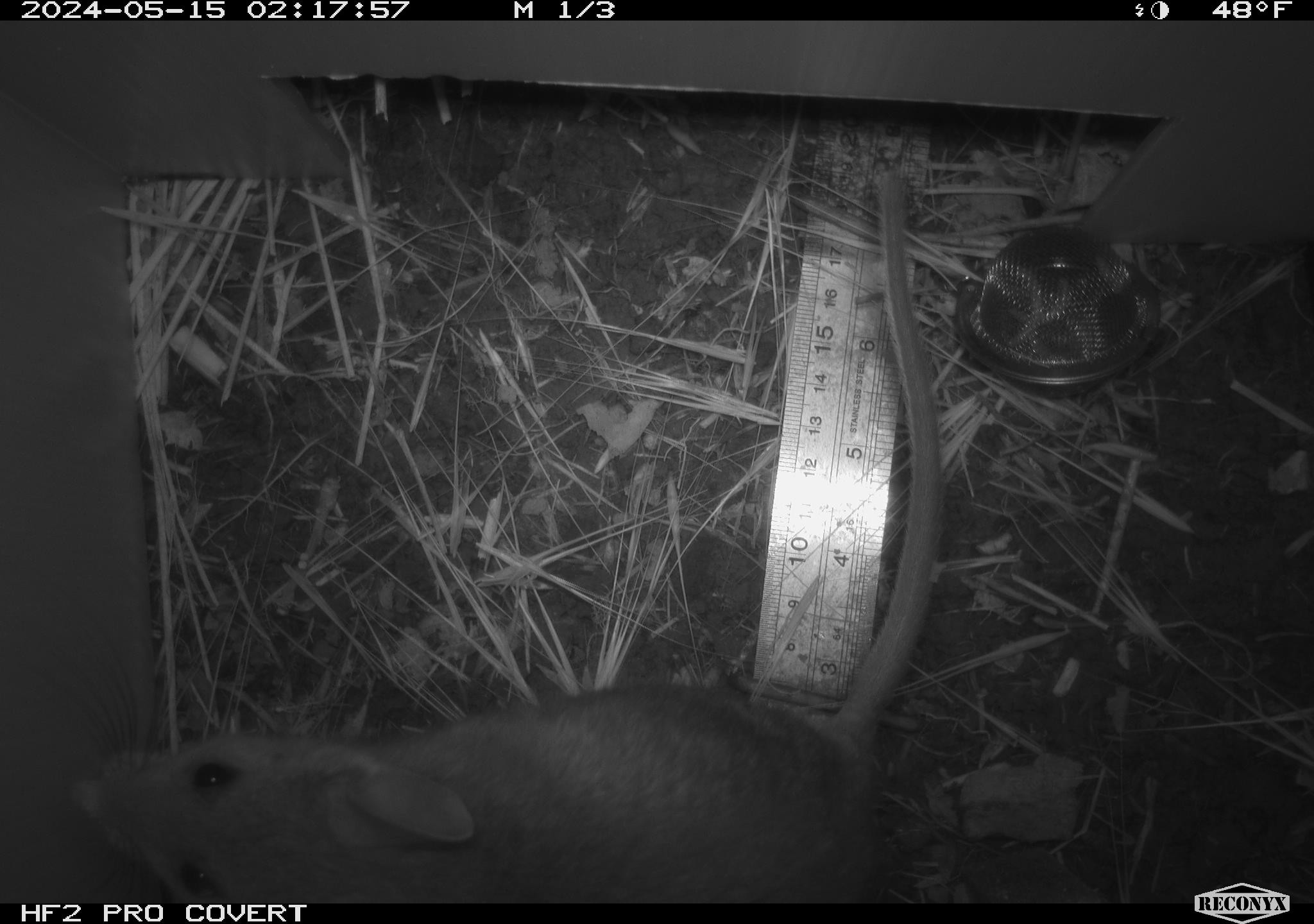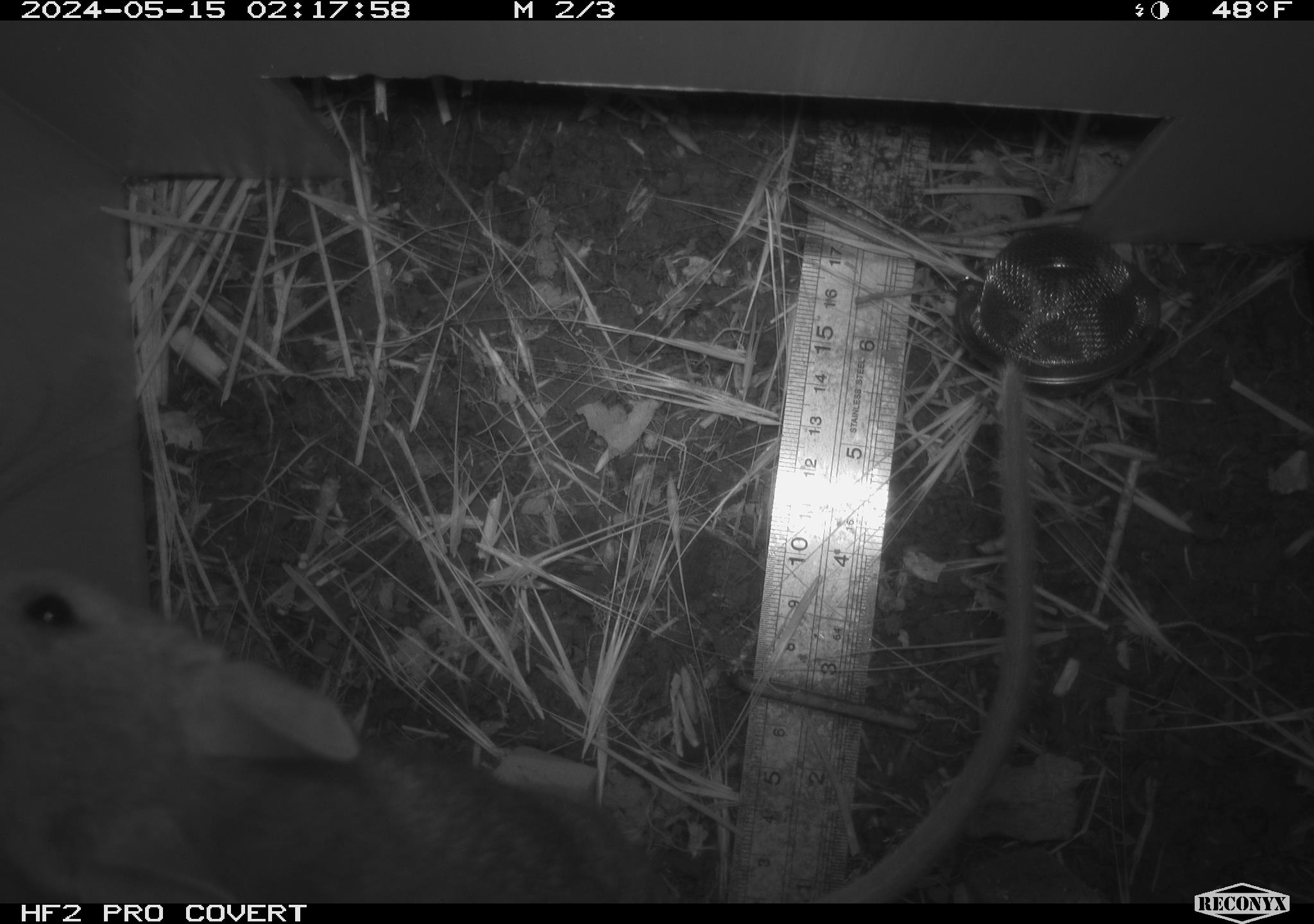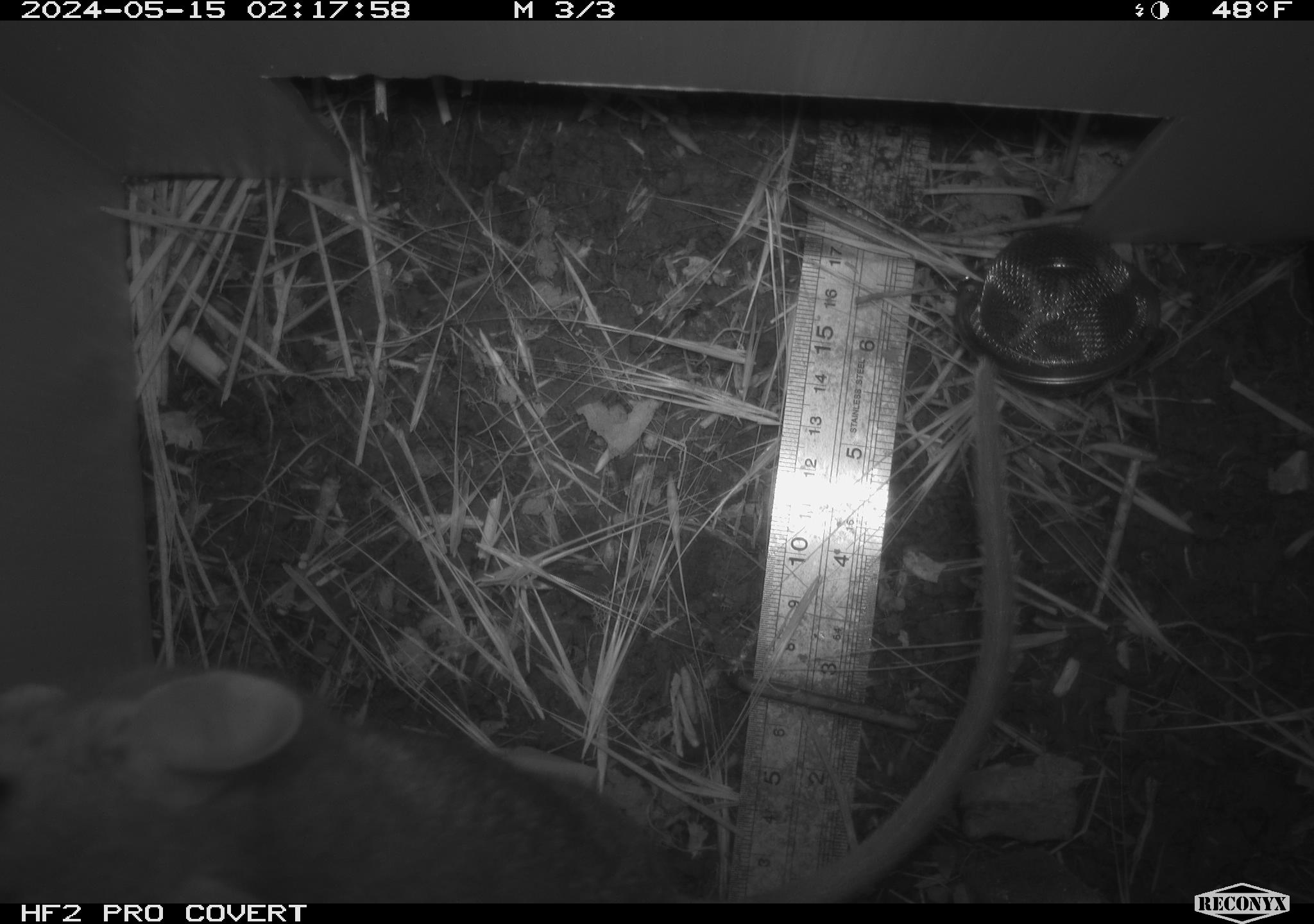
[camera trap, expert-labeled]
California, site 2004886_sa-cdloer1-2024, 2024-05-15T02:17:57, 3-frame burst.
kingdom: Animalia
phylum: Chordata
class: Mammalia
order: Rodentia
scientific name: Rodentia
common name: woodrat or rat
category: woodrat or rat species